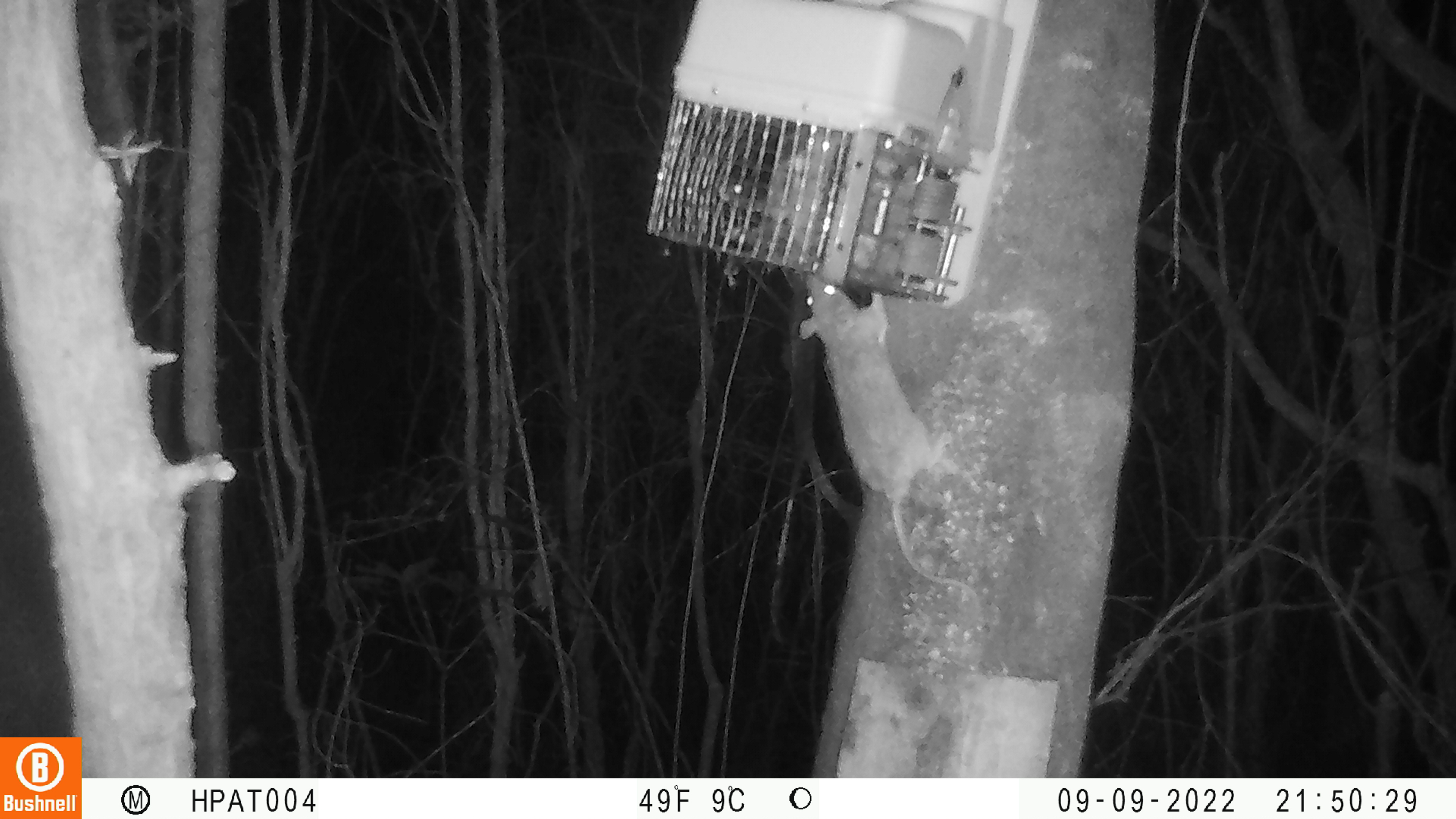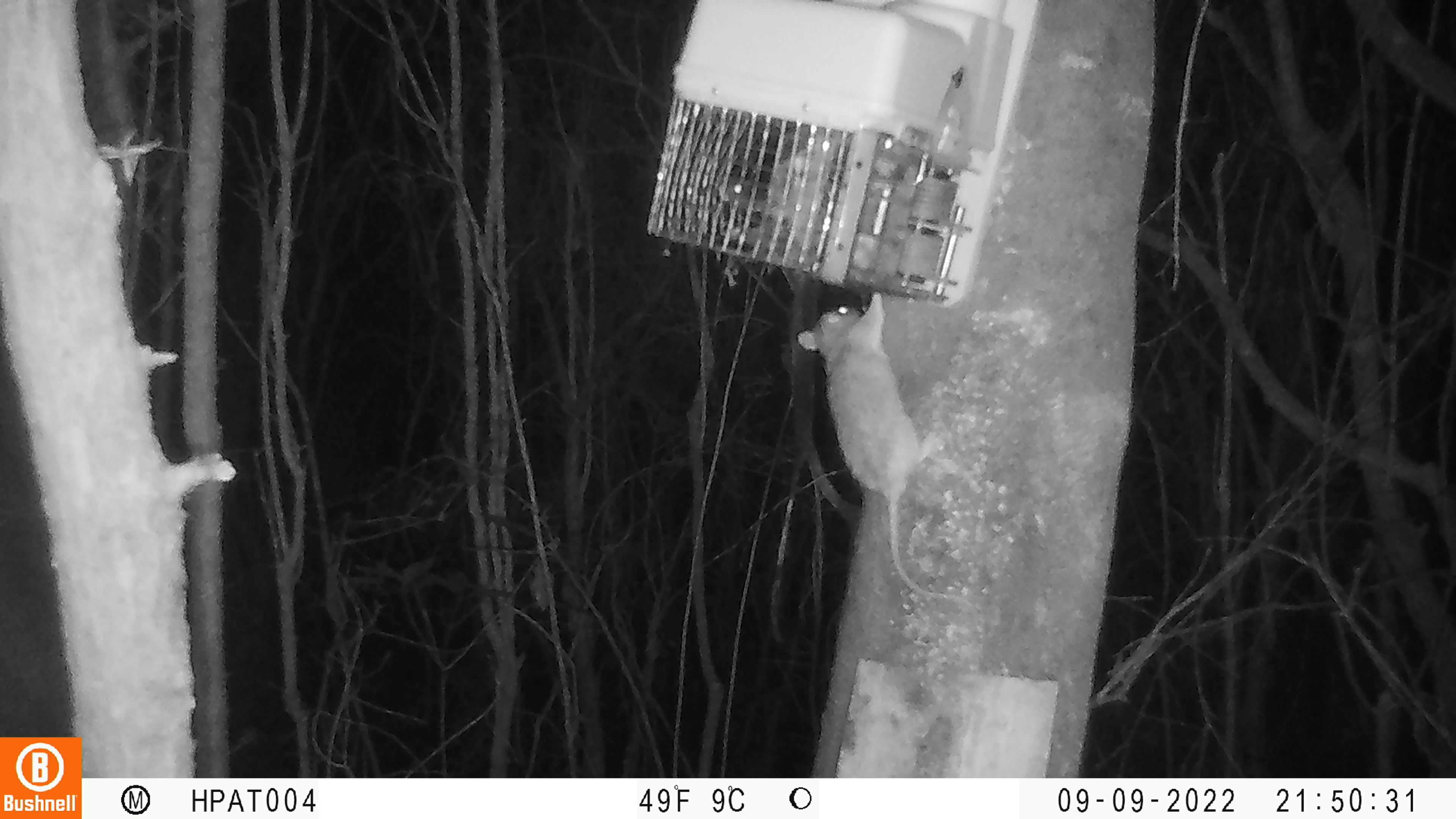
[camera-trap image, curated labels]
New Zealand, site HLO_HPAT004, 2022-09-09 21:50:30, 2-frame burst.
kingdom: Animalia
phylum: Chordata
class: Mammalia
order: Rodentia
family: Muridae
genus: Rattus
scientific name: Rattus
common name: rat